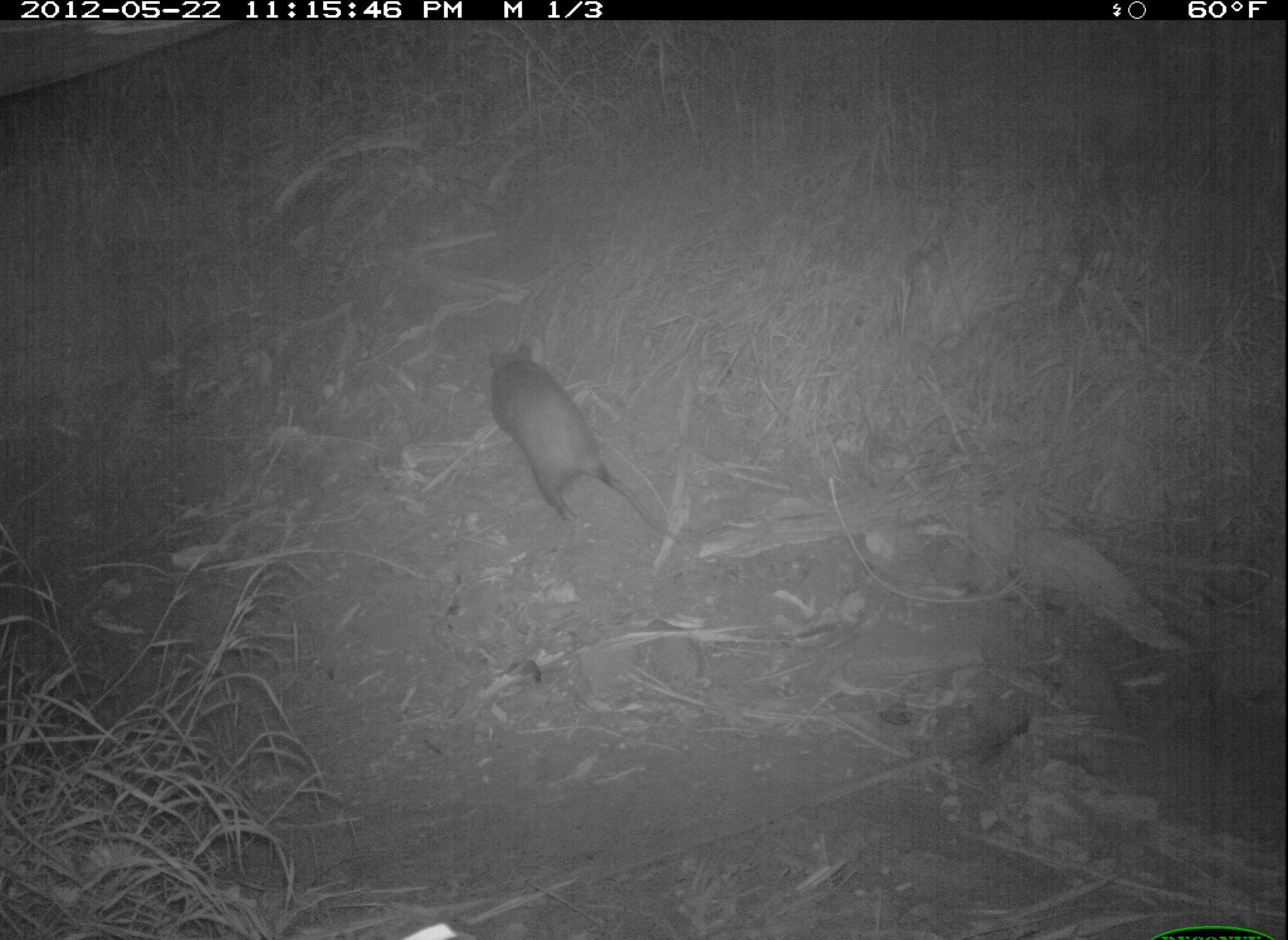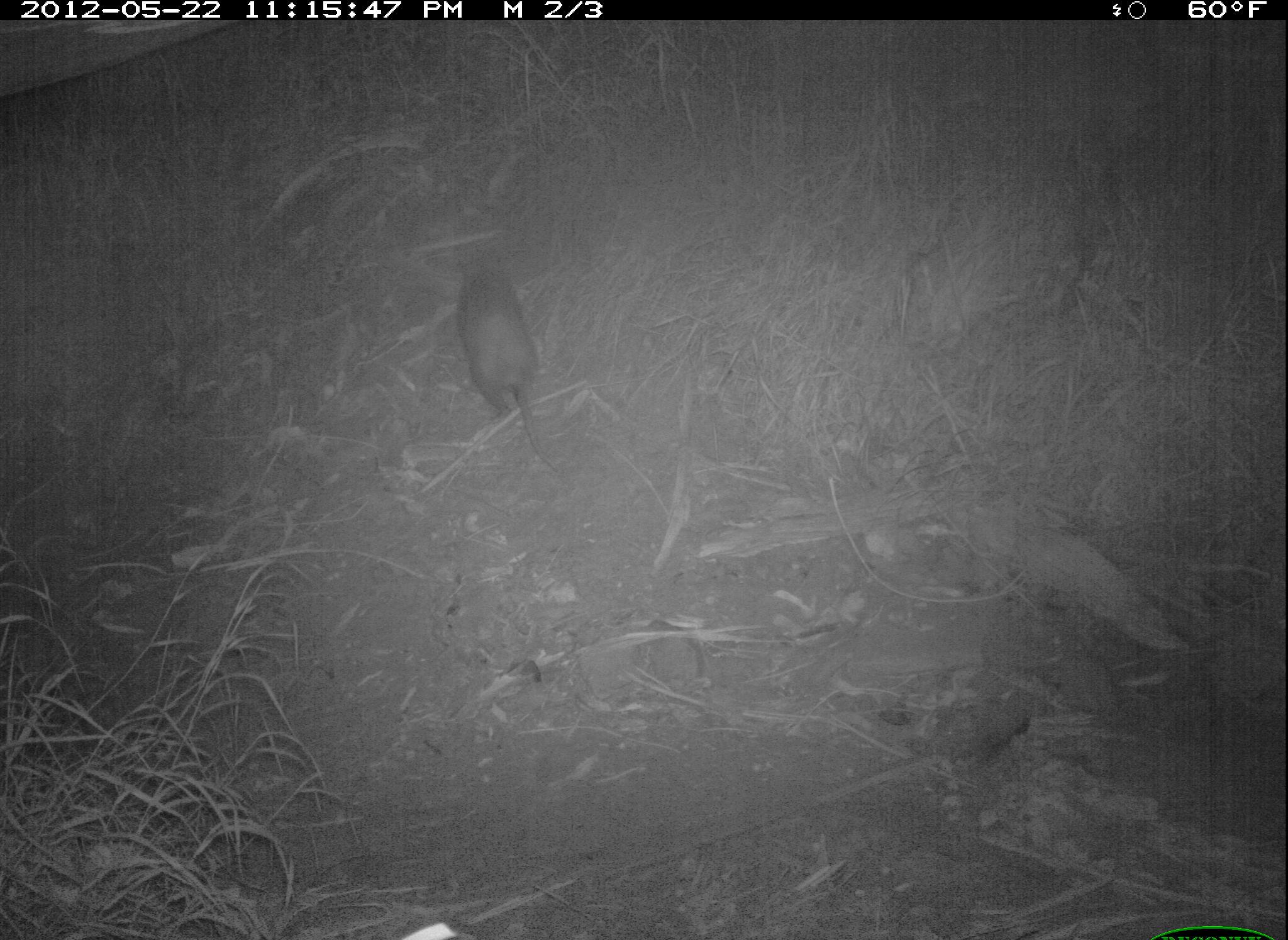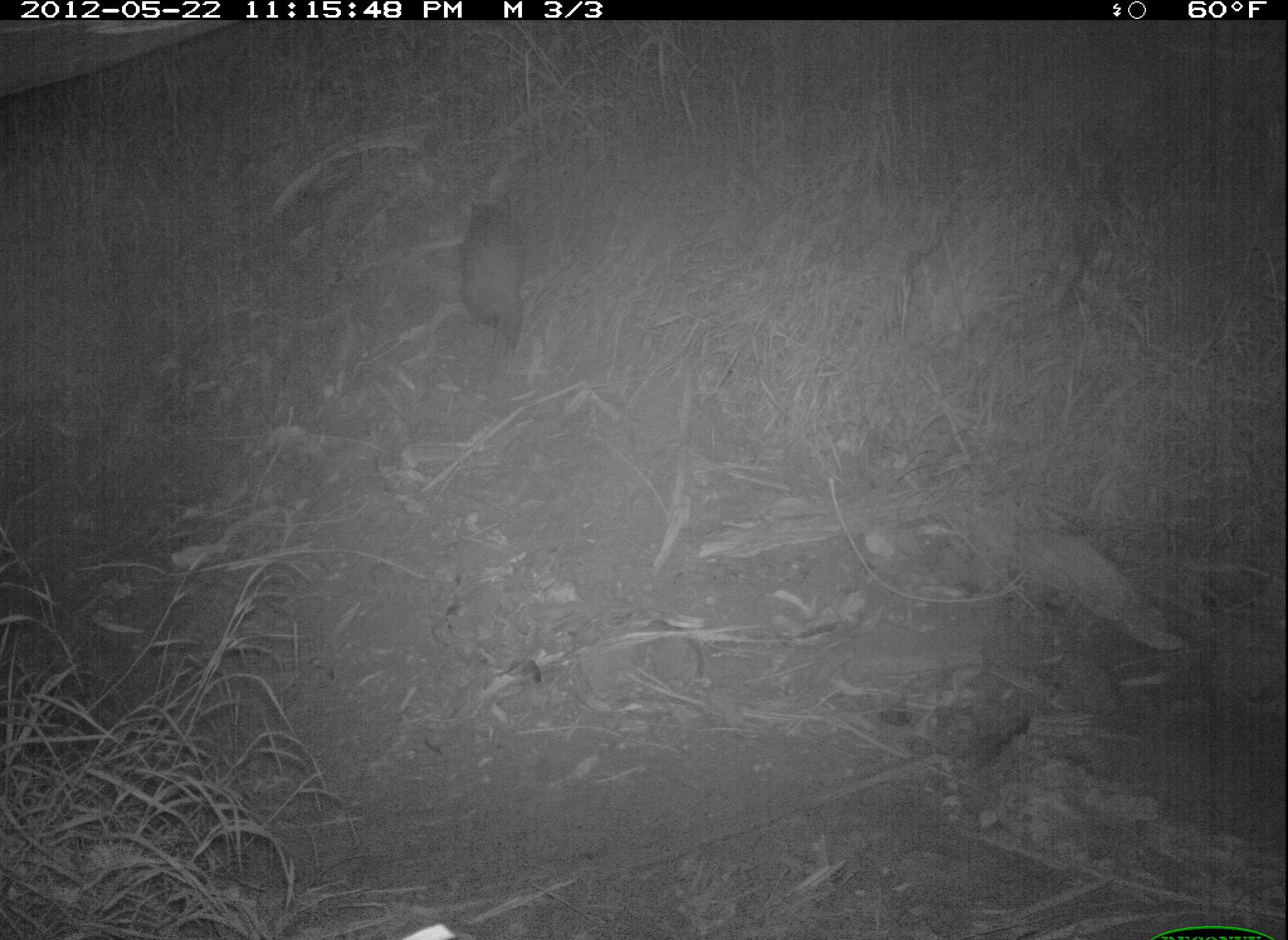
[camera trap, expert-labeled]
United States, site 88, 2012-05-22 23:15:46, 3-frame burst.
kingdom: Animalia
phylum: Chordata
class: Mammalia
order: Didelphimorphia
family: Didelphidae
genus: Didelphis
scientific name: Didelphis virginiana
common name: virginia opossum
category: opossum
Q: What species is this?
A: Opossum (virginia opossum) (Didelphis virginiana).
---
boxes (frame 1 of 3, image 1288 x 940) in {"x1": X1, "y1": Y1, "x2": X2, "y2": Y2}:
opossum: {"x1": 478, "y1": 332, "x2": 696, "y2": 552}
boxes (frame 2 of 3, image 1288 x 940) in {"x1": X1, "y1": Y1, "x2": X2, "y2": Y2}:
opossum: {"x1": 435, "y1": 225, "x2": 584, "y2": 485}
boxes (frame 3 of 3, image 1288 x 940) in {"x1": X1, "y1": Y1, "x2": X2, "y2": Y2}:
opossum: {"x1": 440, "y1": 190, "x2": 544, "y2": 374}